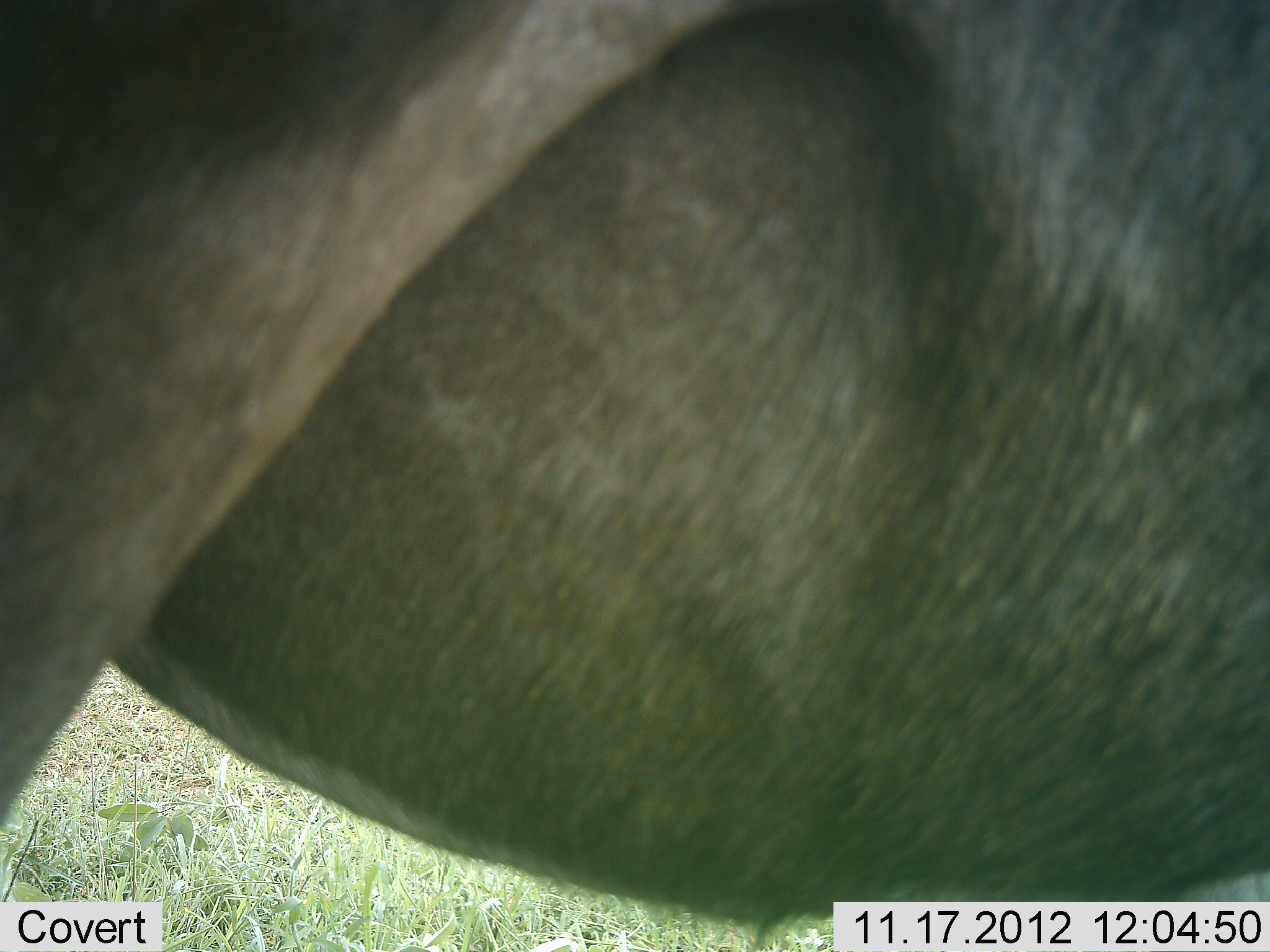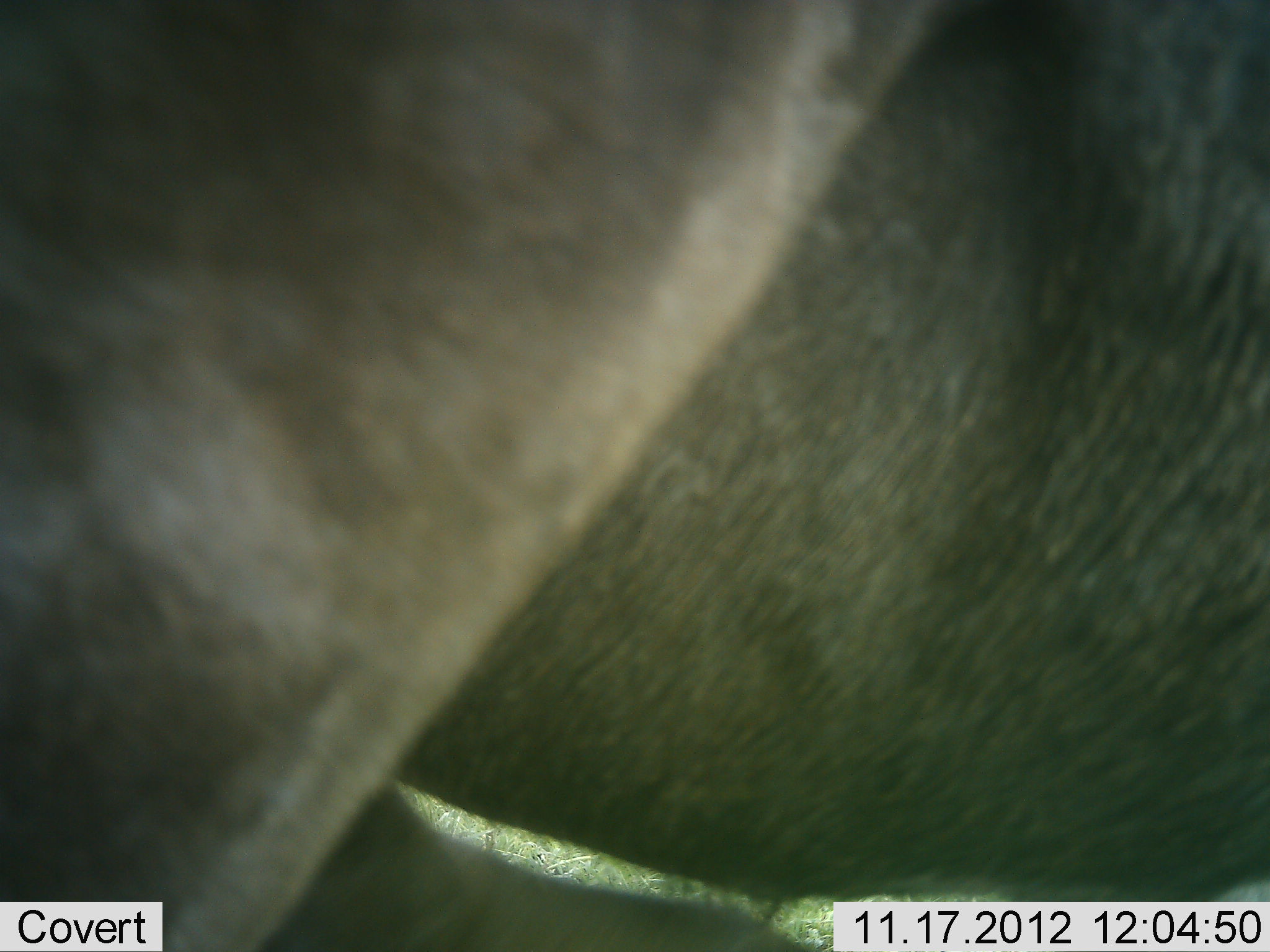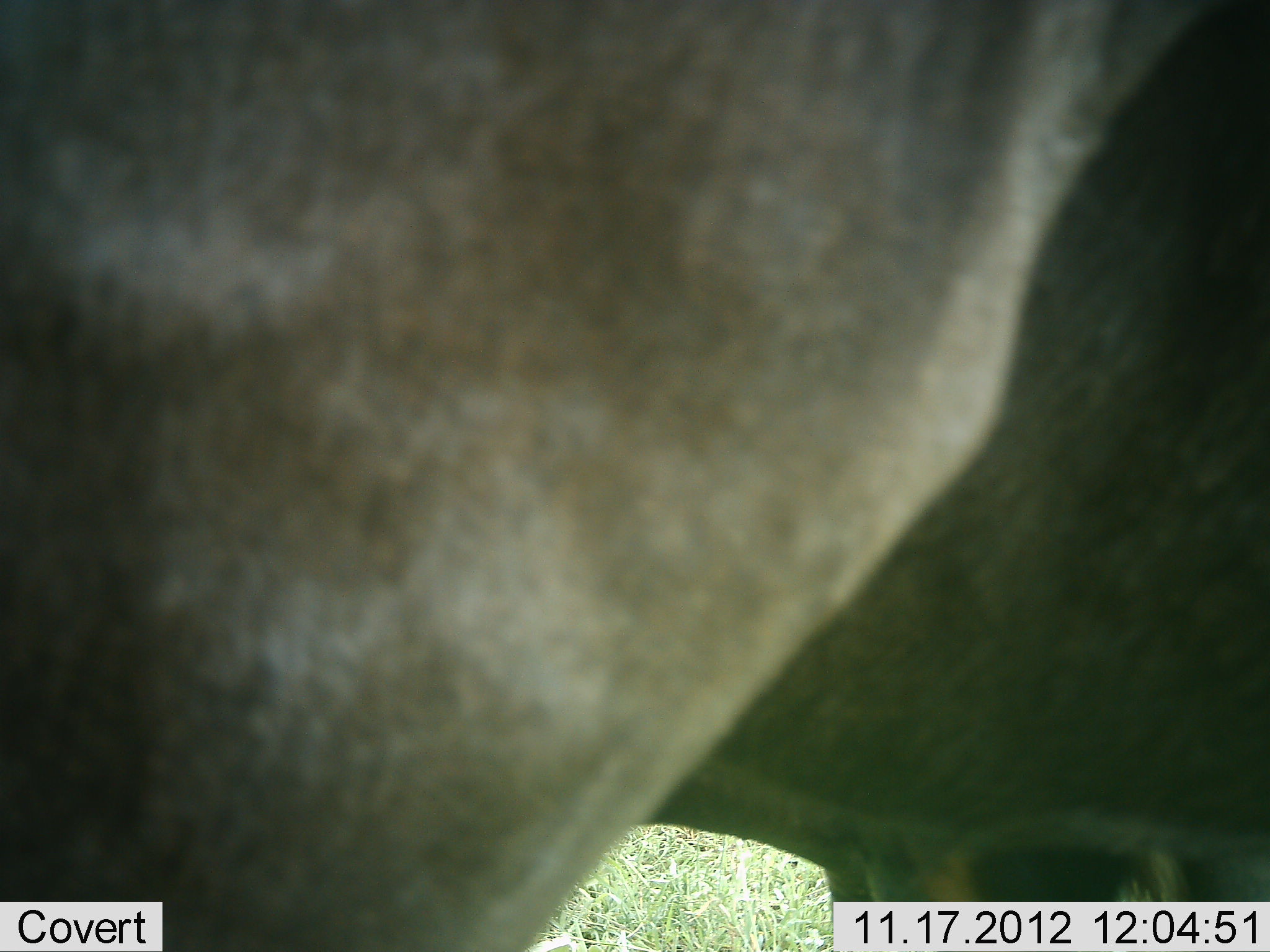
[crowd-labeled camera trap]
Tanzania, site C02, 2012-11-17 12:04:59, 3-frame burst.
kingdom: Animalia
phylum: Chordata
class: Mammalia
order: Artiodactyla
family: Bovidae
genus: Alcelaphus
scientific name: Alcelaphus buselaphus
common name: hartebeest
Hartebeest (Alcelaphus buselaphus), count 1. Behavior (volunteer vote fractions): standing 80%, resting 0%, moving 40%, interacting 0%. Young present (vote fraction): 0%. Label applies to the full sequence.